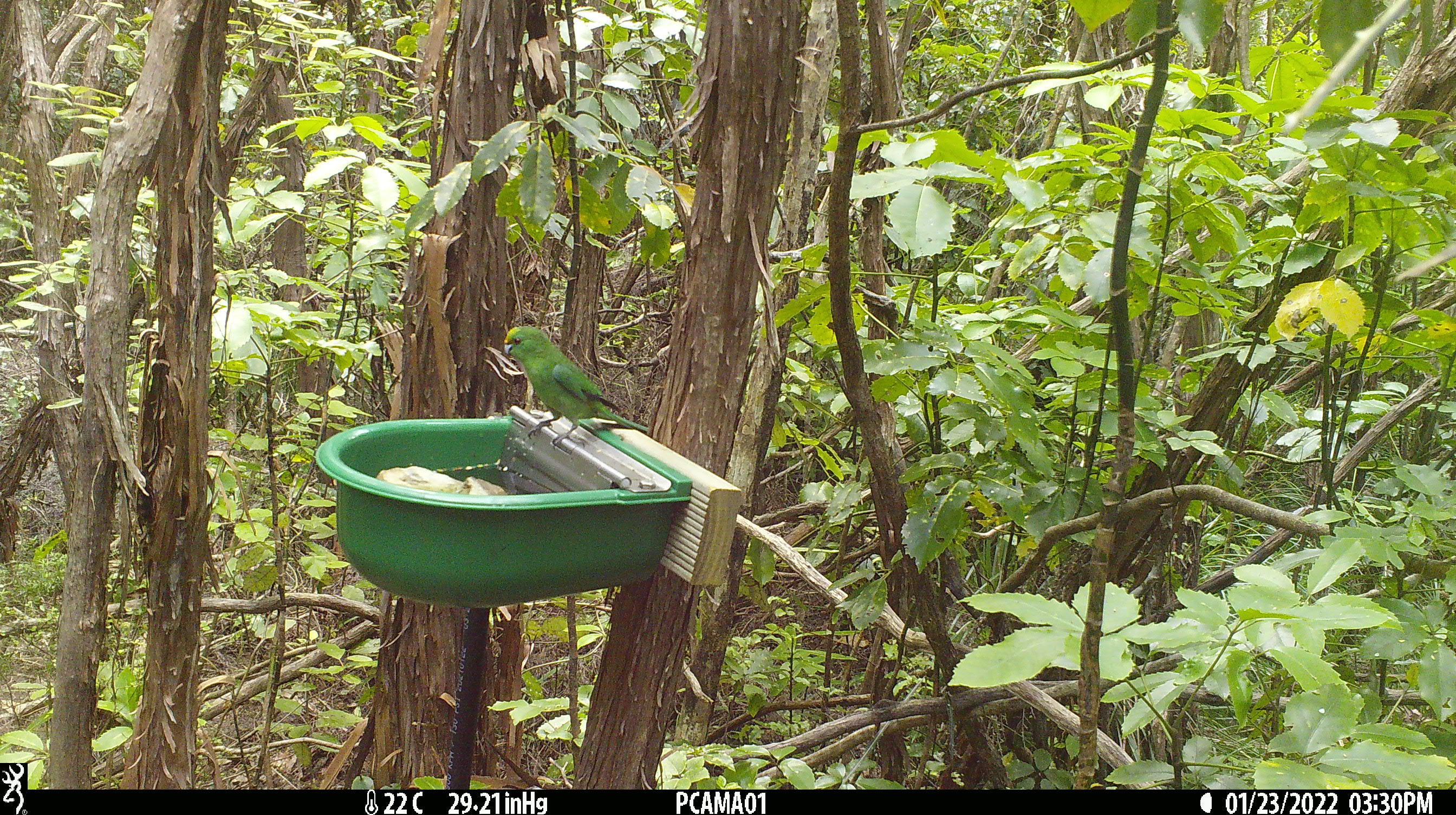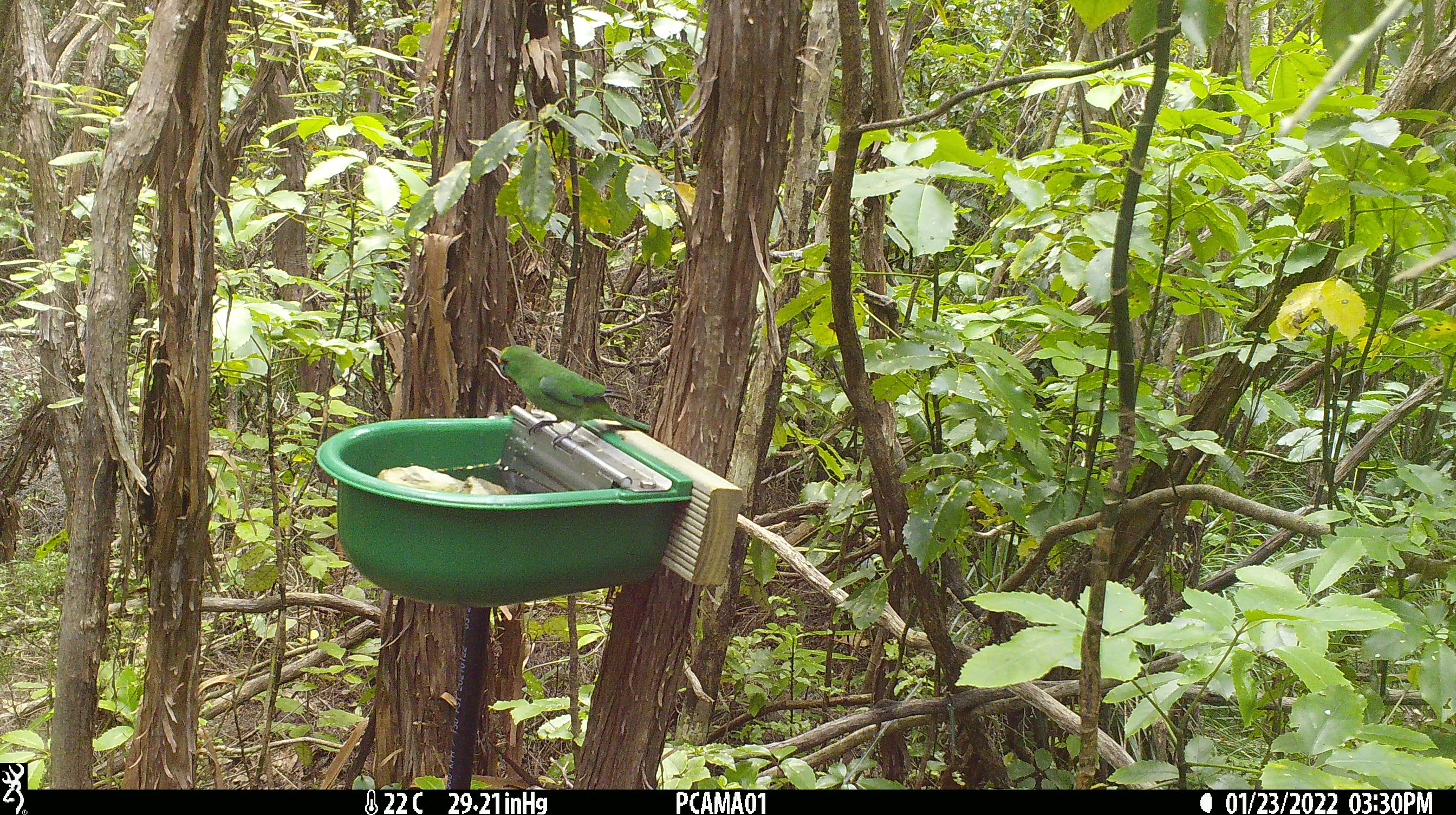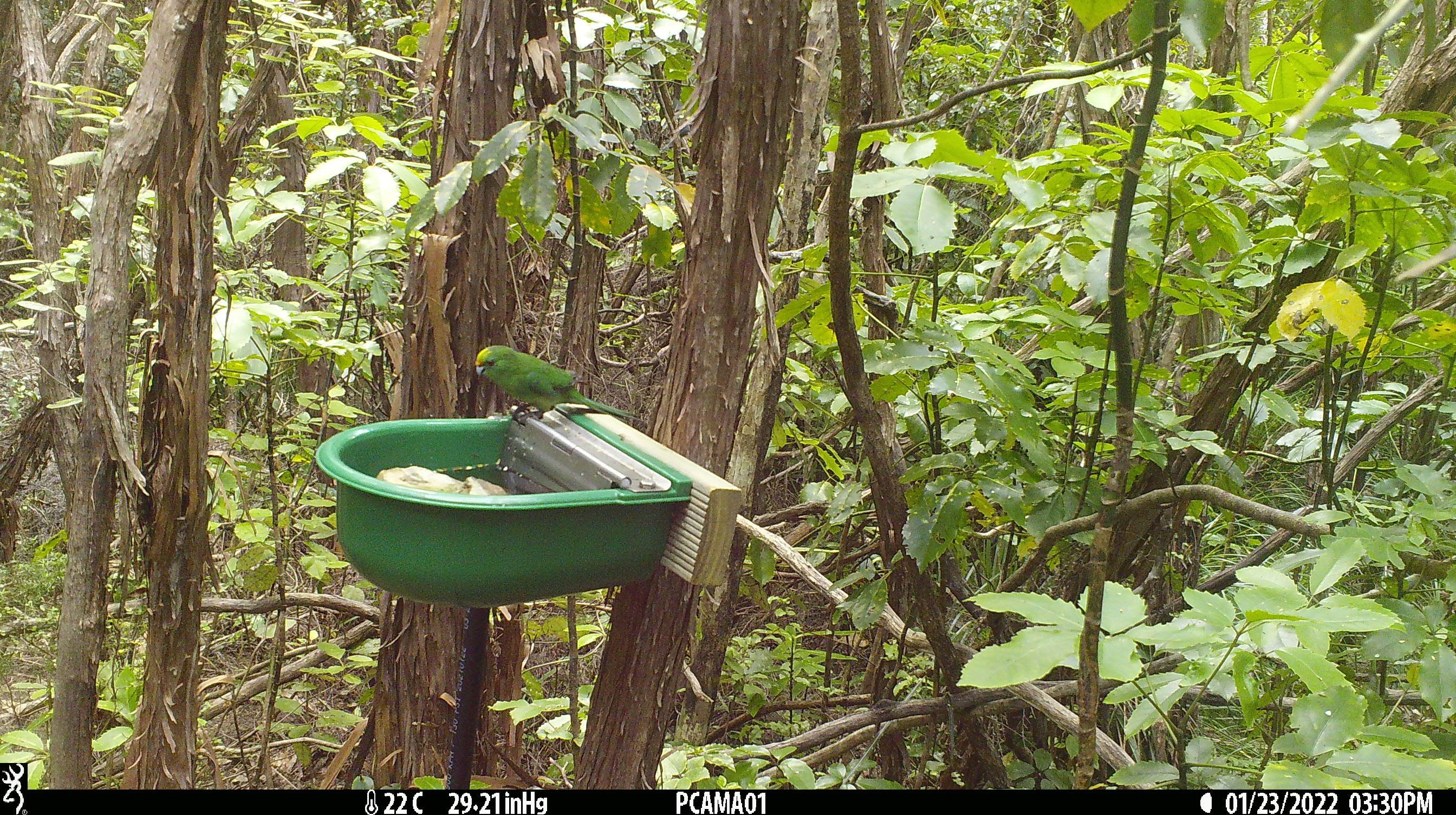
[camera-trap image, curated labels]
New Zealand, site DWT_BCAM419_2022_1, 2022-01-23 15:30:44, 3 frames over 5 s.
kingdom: Animalia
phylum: Chordata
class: Aves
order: Psittaciformes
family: Psittaculidae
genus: Cyanoramphus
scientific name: Cyanoramphus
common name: parakeet